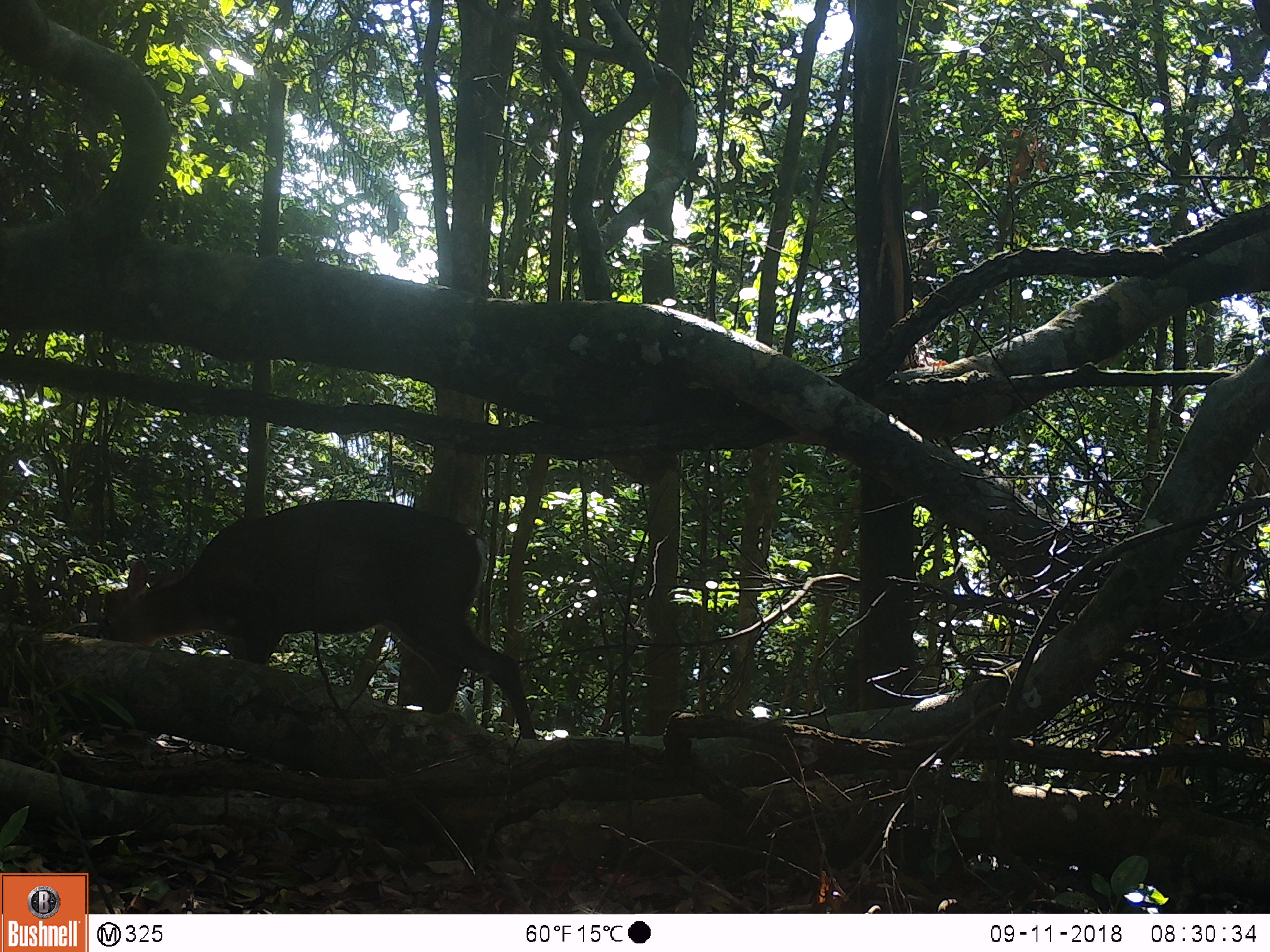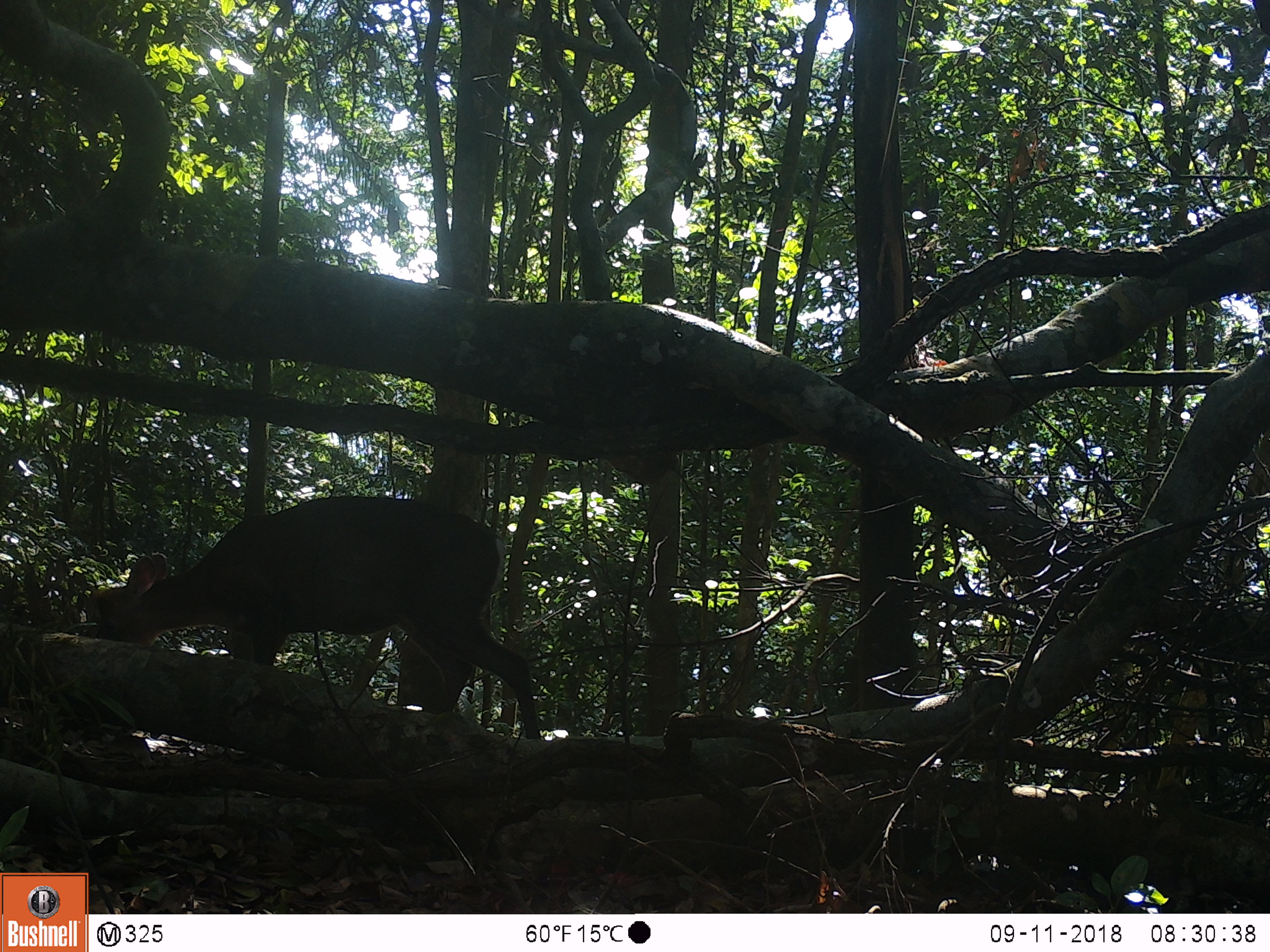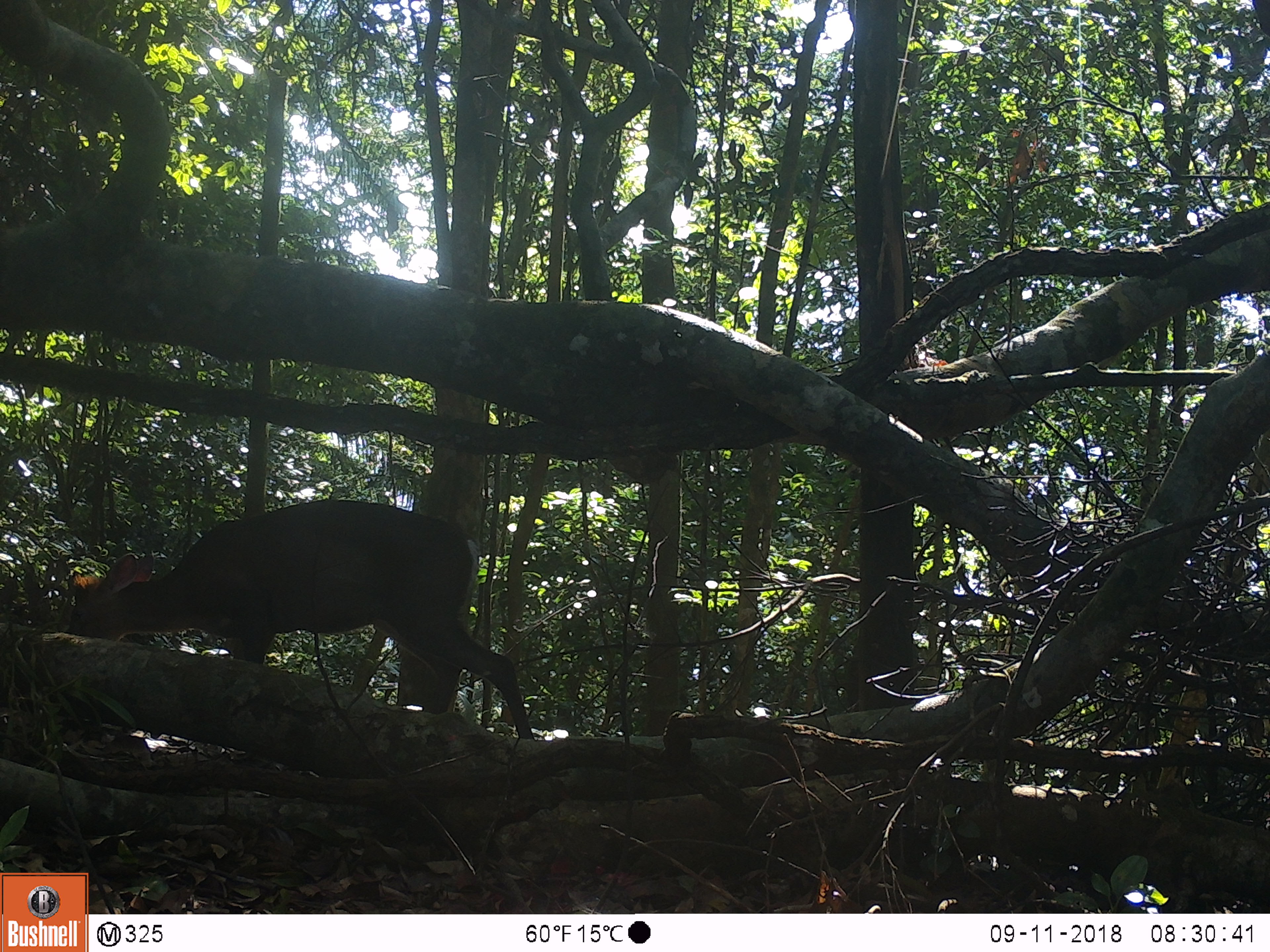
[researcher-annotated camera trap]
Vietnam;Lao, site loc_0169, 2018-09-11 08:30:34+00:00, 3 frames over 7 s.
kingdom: Animalia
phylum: Chordata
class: Mammalia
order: Artiodactyla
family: Cervidae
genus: Muntiacus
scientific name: Muntiacus rooseveltorum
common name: roosevelt's muntjac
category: roosevelts muntjac group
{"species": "roosevelts muntjac group (roosevelt's muntjac) (Muntiacus rooseveltorum)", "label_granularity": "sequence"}